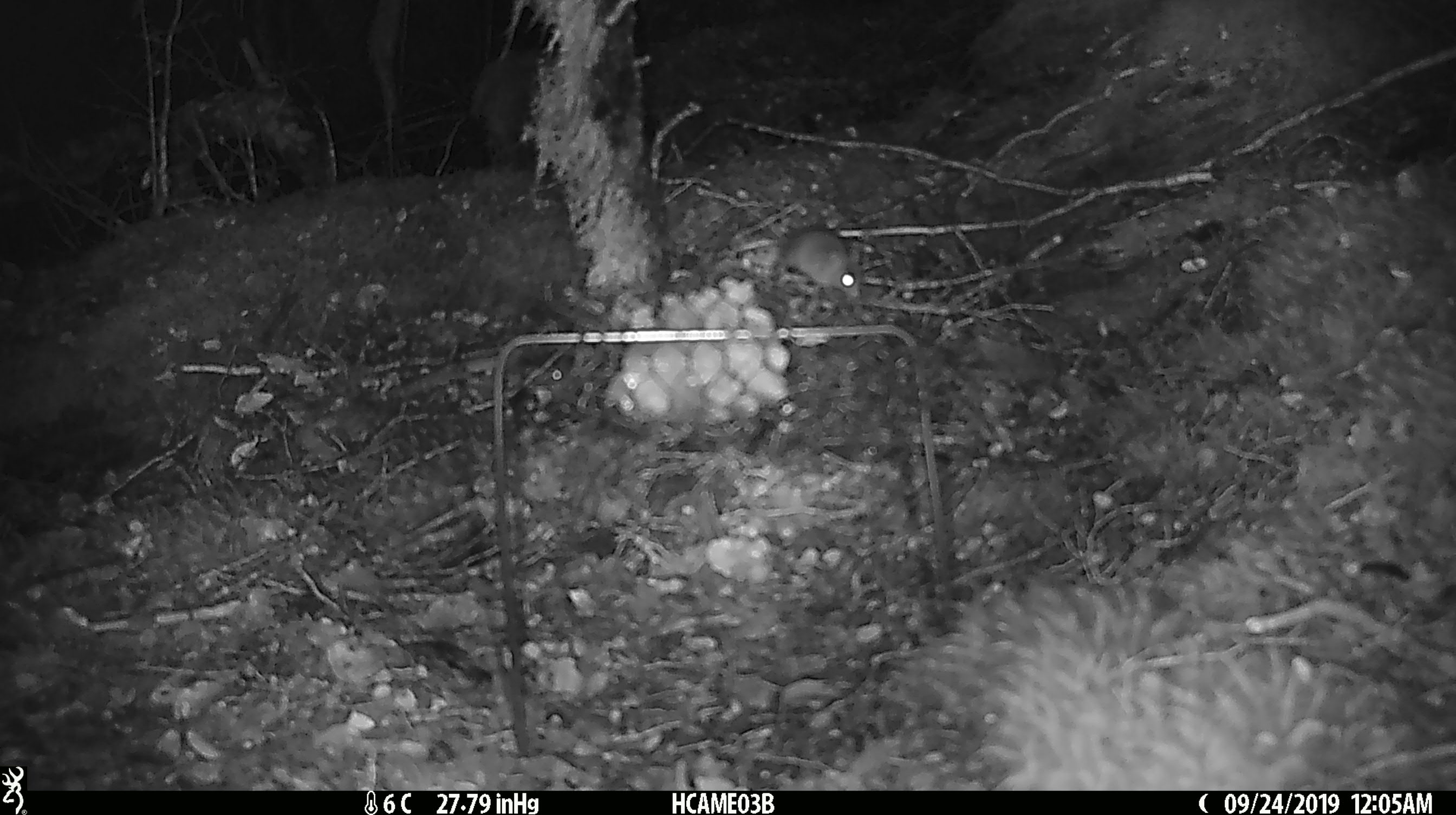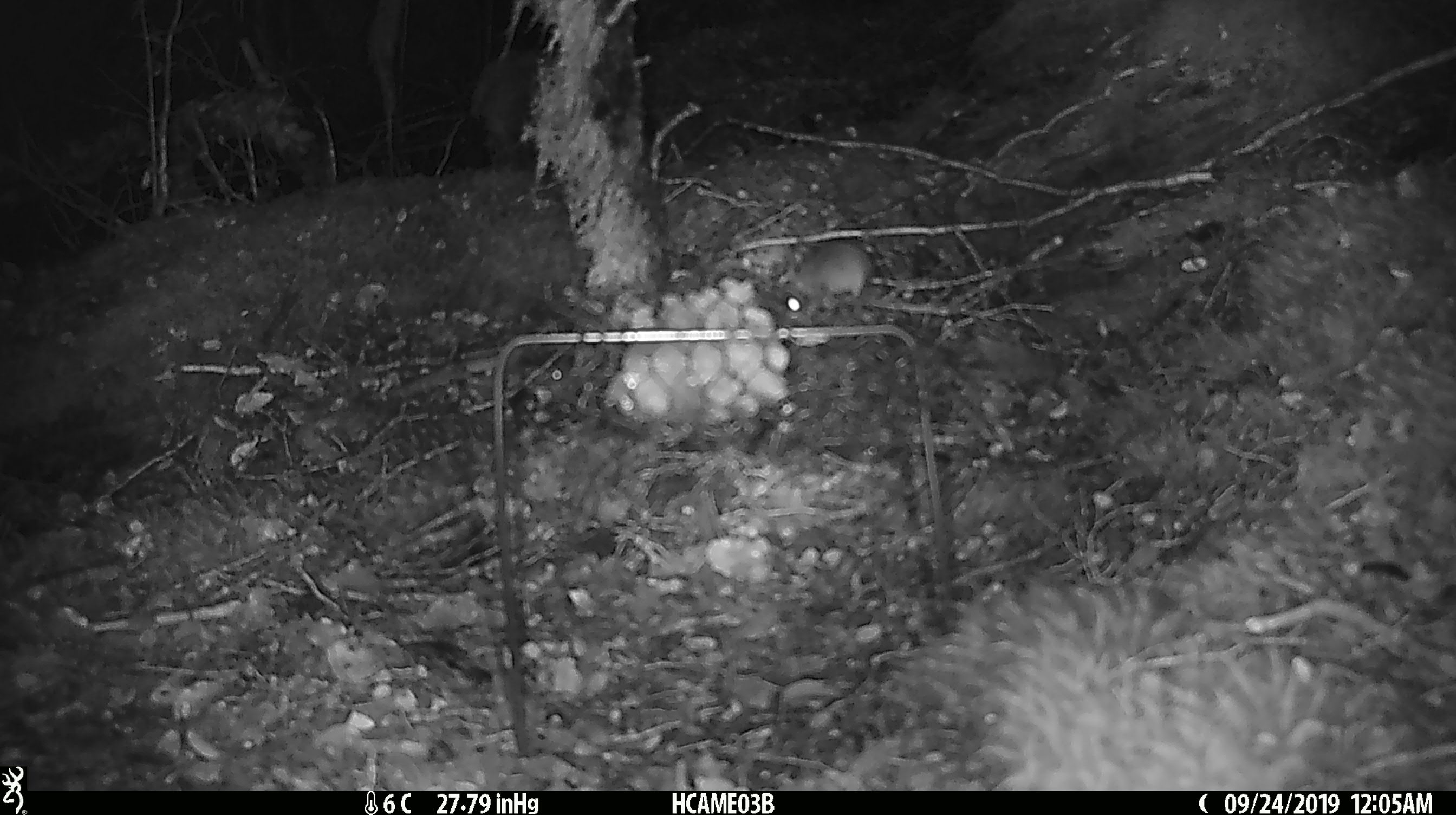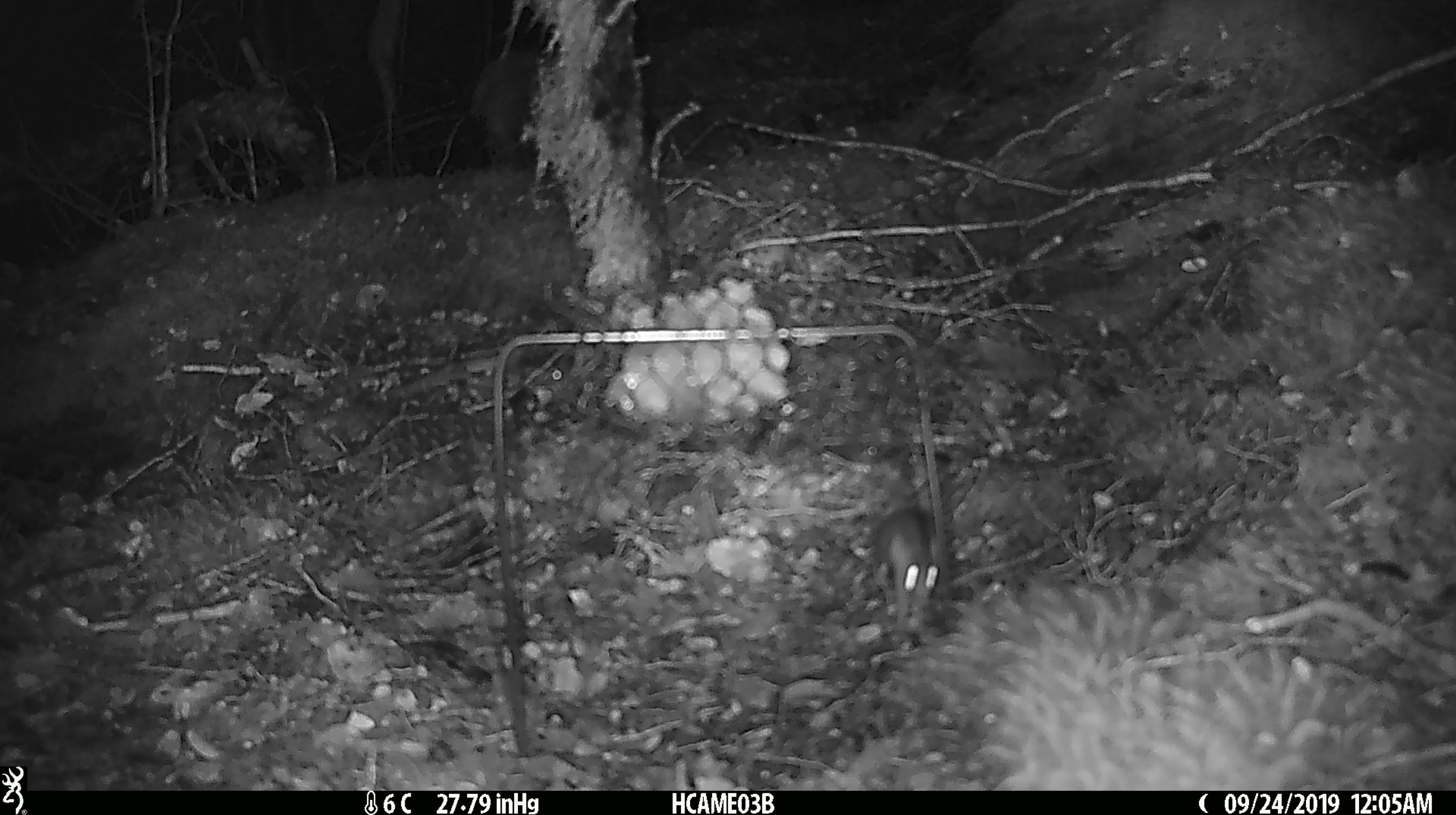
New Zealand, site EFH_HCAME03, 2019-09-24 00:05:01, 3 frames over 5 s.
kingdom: Animalia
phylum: Chordata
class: Mammalia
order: Rodentia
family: Muridae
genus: Mus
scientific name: Mus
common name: mouse